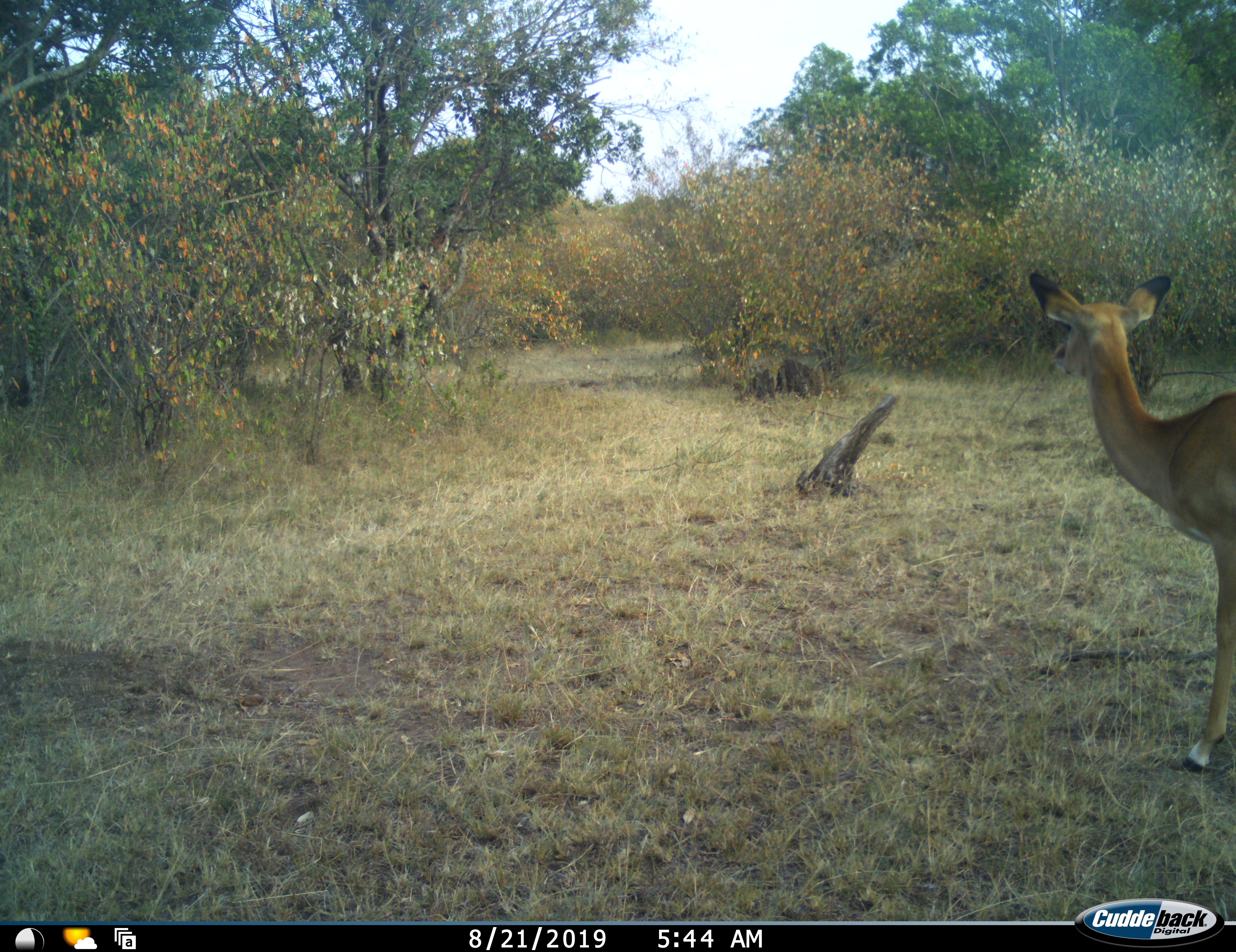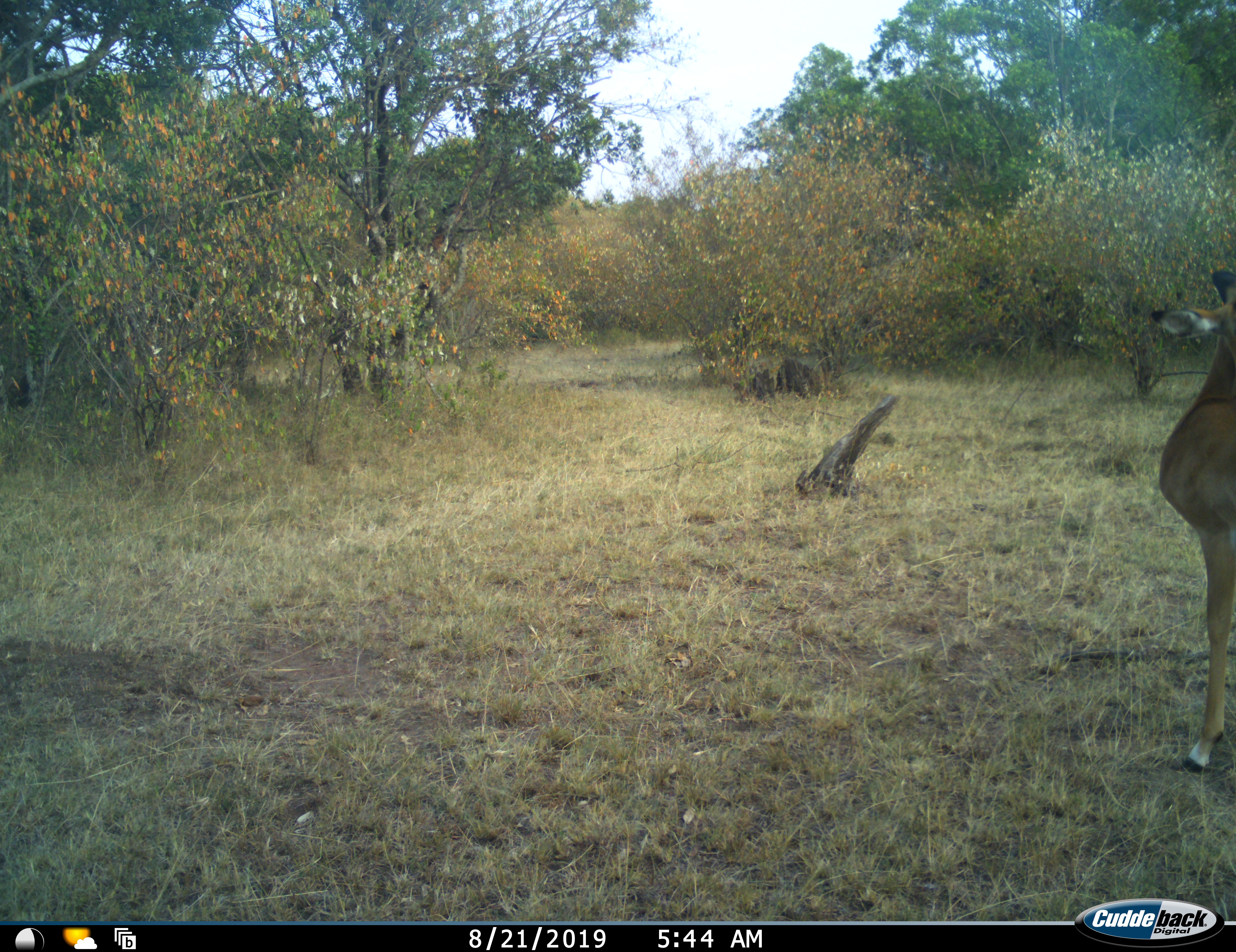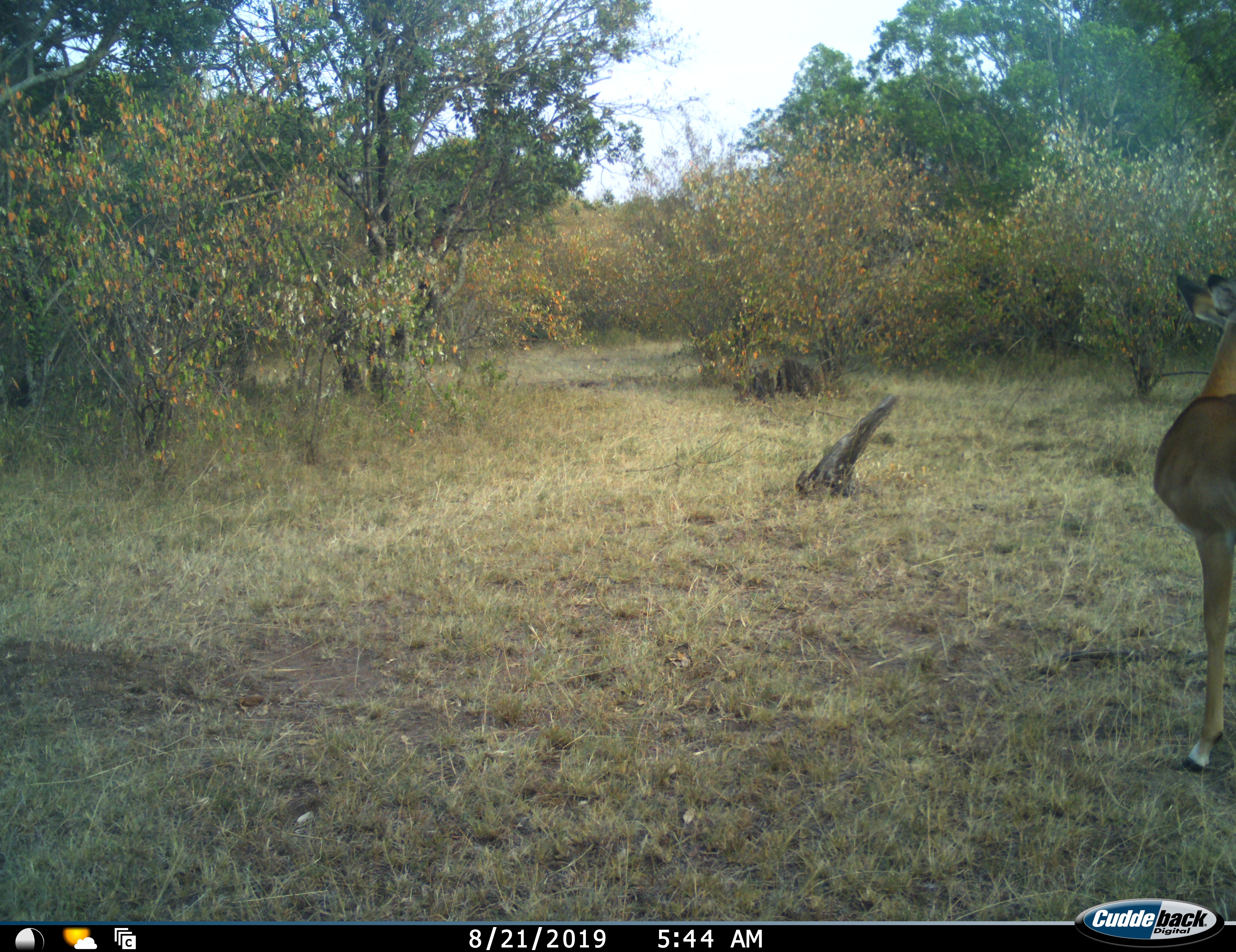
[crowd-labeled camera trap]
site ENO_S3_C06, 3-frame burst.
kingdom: Animalia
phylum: Chordata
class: Mammalia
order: Artiodactyla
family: Bovidae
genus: Aepyceros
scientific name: Aepyceros melampus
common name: impala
Impala (Aepyceros melampus), count 1. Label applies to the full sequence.